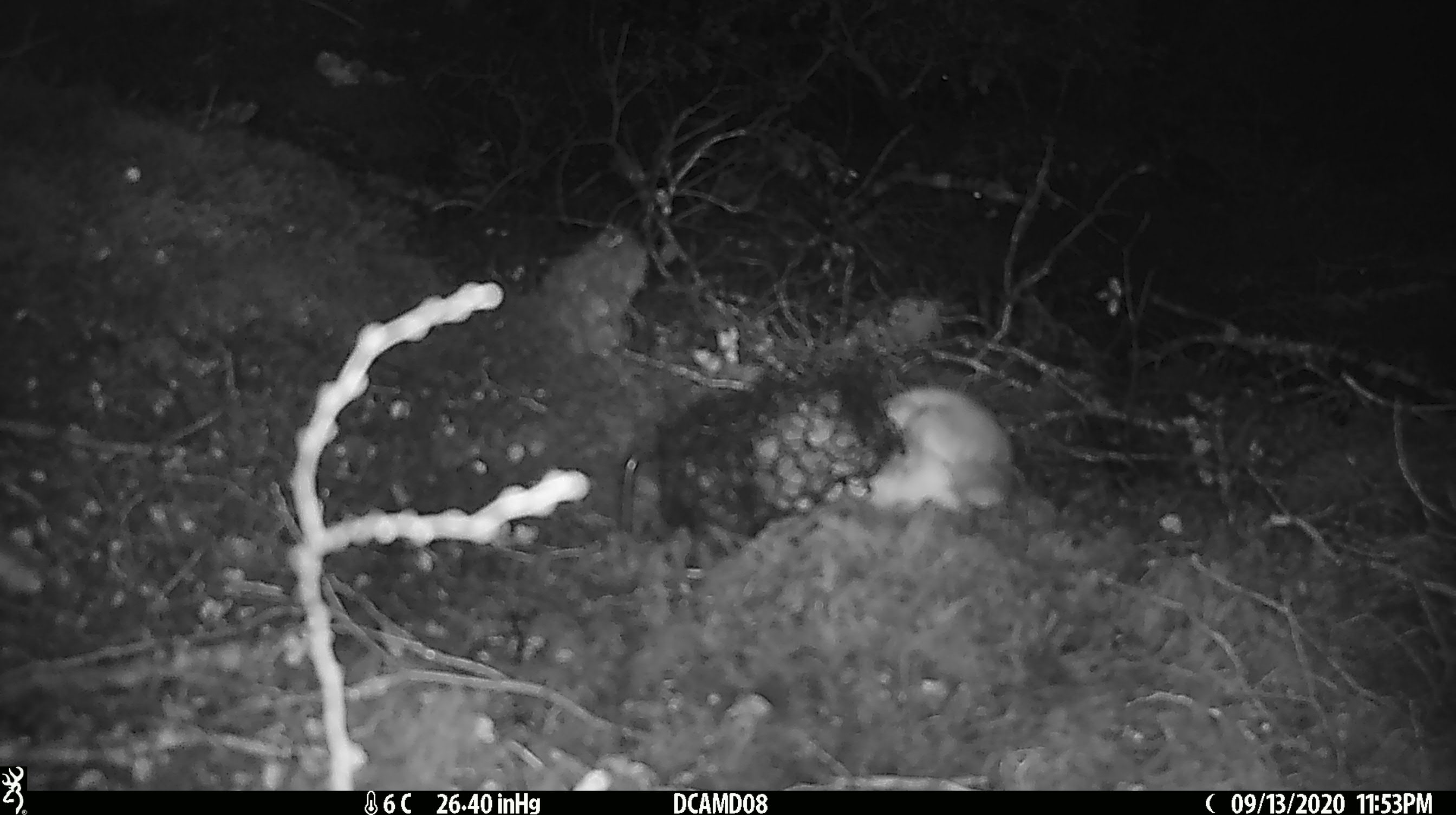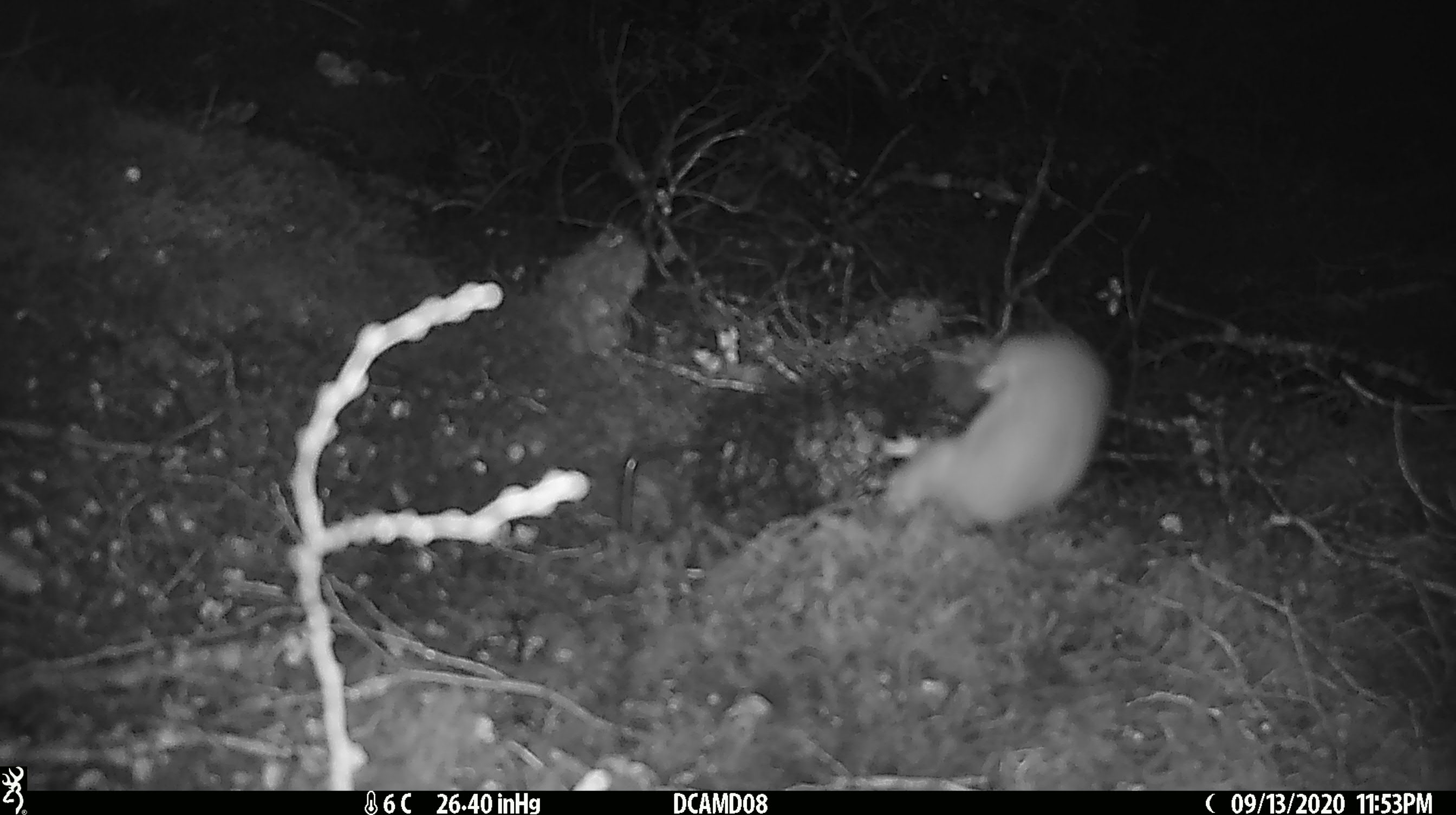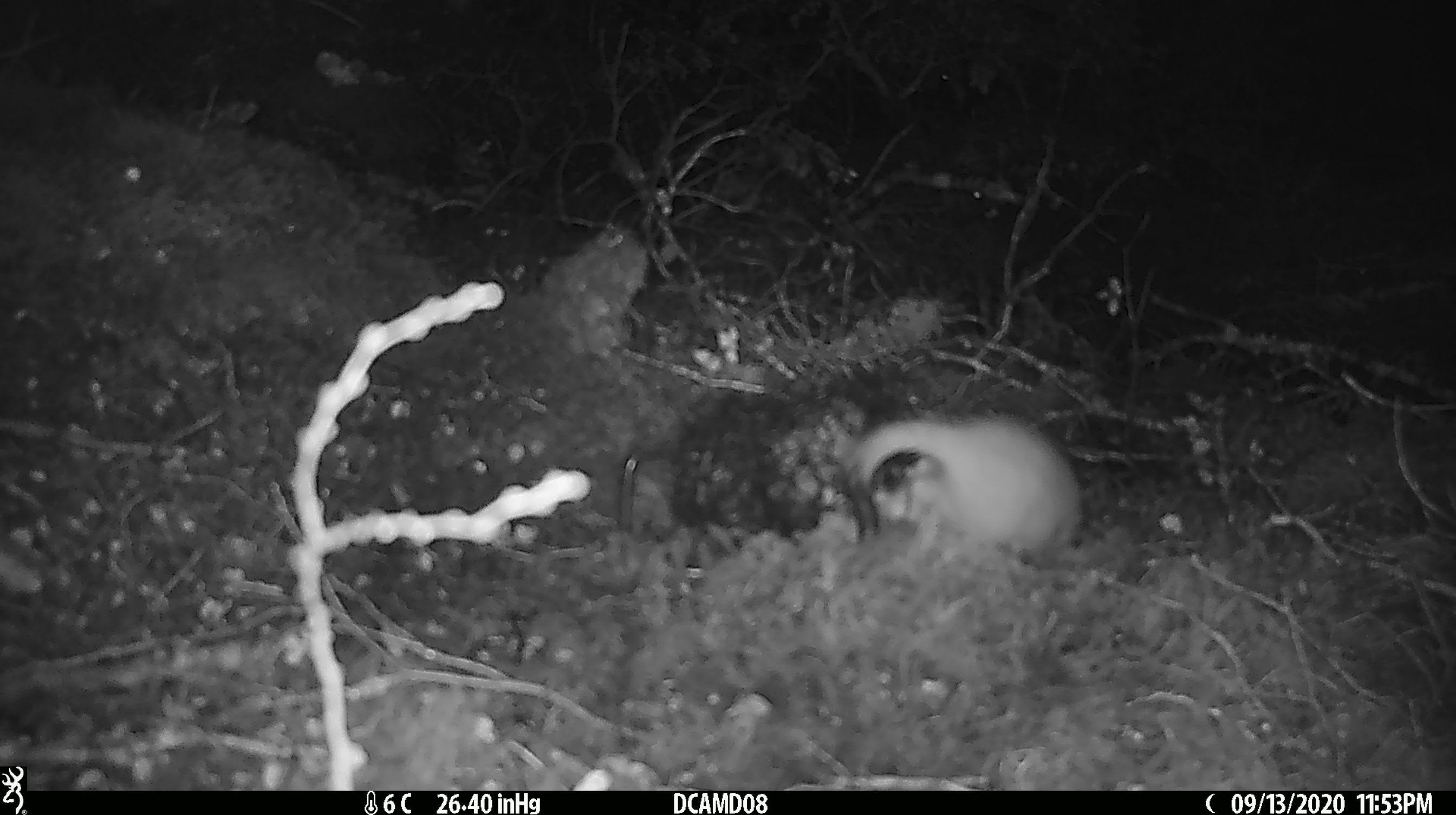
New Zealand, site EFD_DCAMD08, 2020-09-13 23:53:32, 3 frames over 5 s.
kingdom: Animalia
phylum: Chordata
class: Mammalia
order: Carnivora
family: Mustelidae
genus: Mustela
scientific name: Mustela erminea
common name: stoat